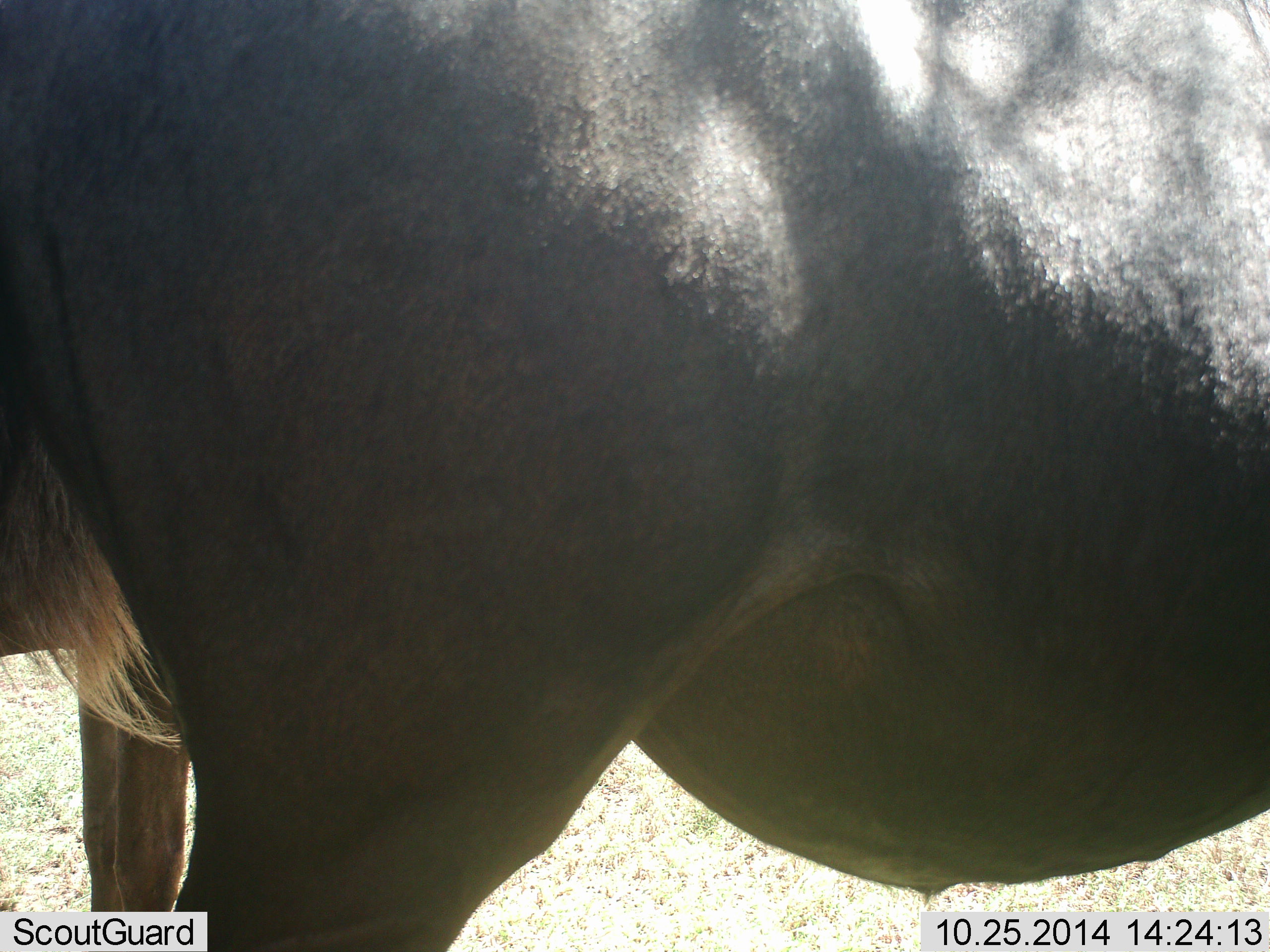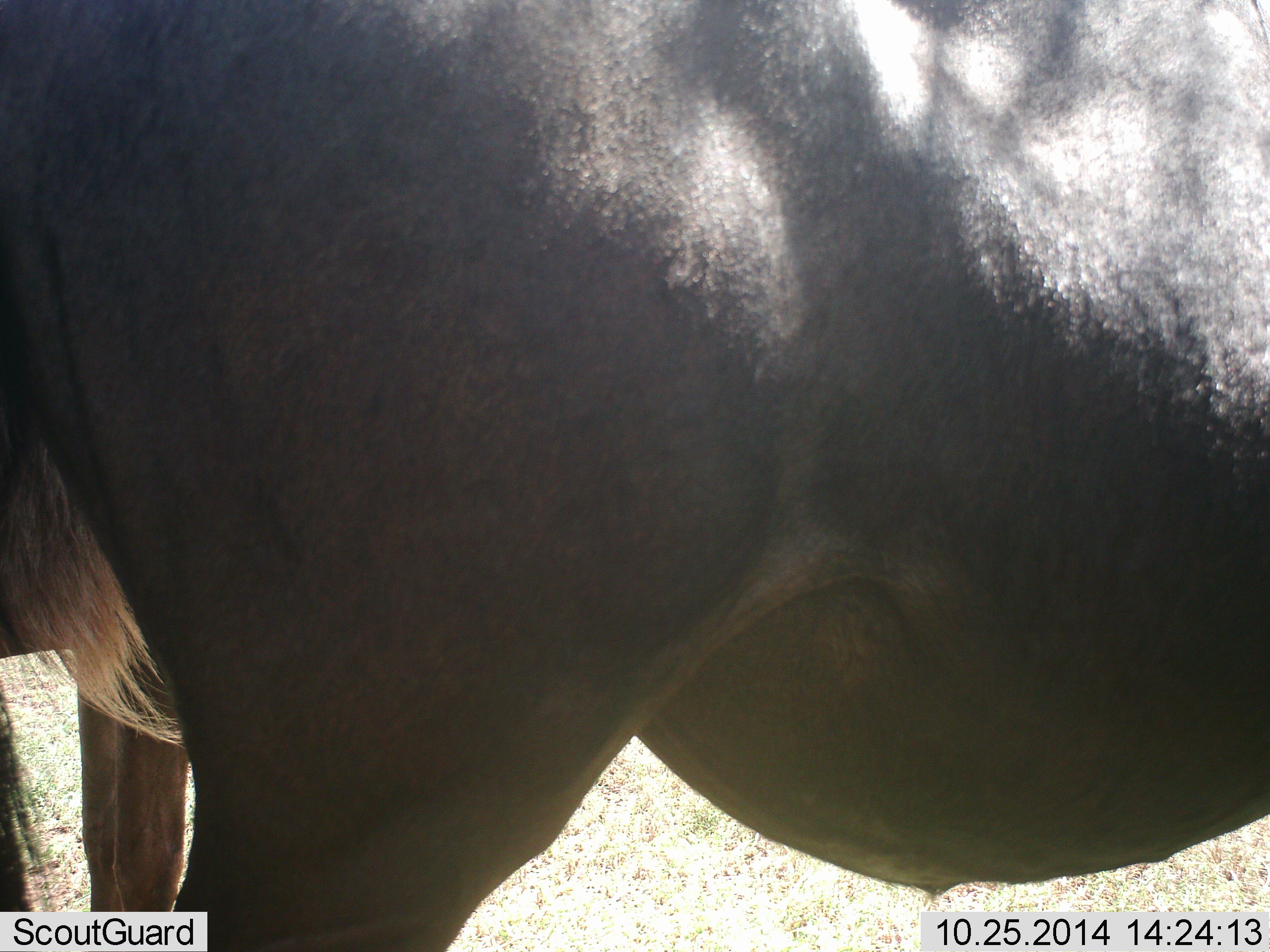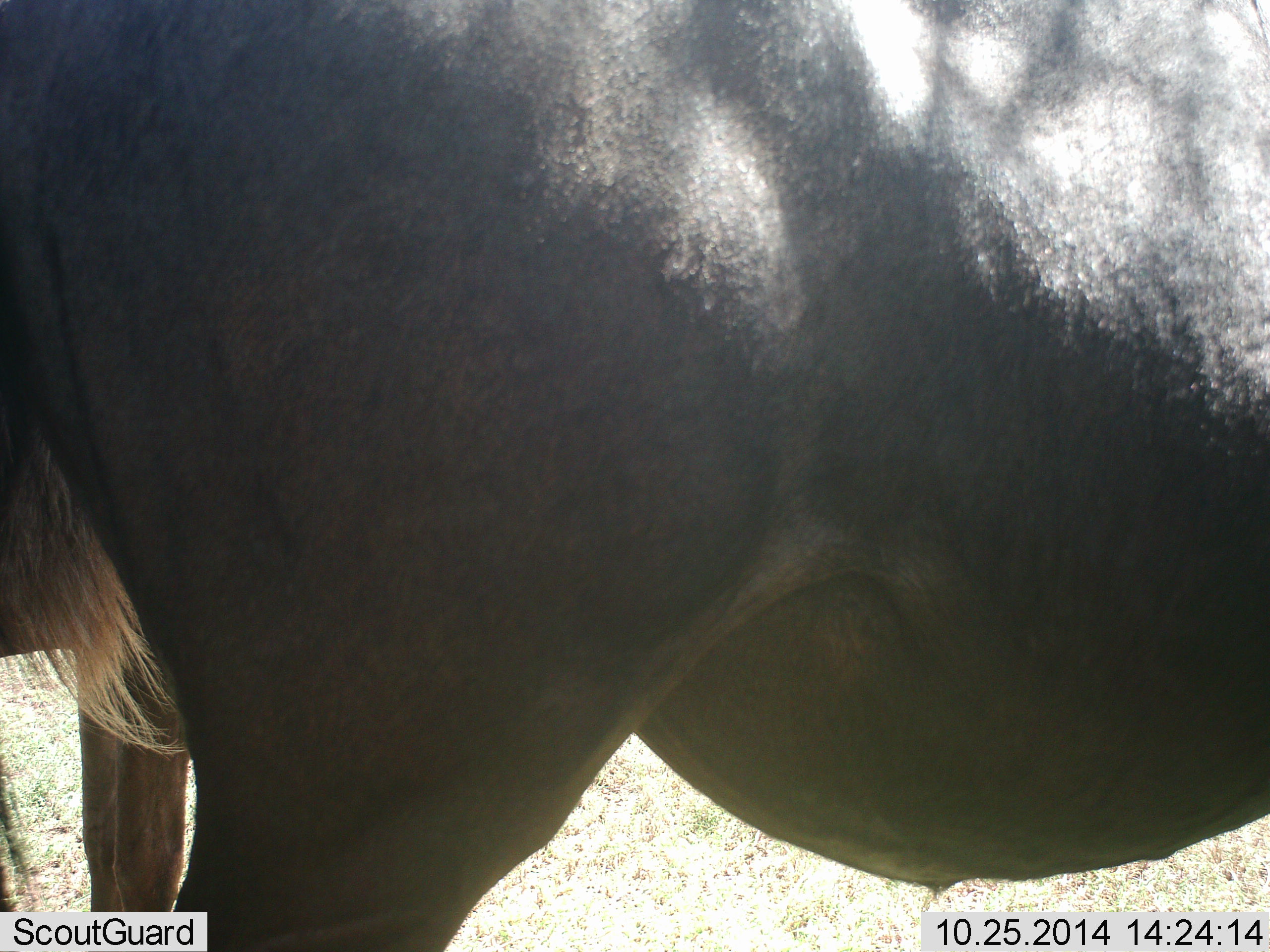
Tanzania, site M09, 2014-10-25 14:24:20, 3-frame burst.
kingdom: Animalia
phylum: Chordata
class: Mammalia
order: Artiodactyla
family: Bovidae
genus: Connochaetes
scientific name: Connochaetes taurinus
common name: blue wildebeest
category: wildebeest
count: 2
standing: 100%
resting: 0%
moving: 0%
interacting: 0%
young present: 0%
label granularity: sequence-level